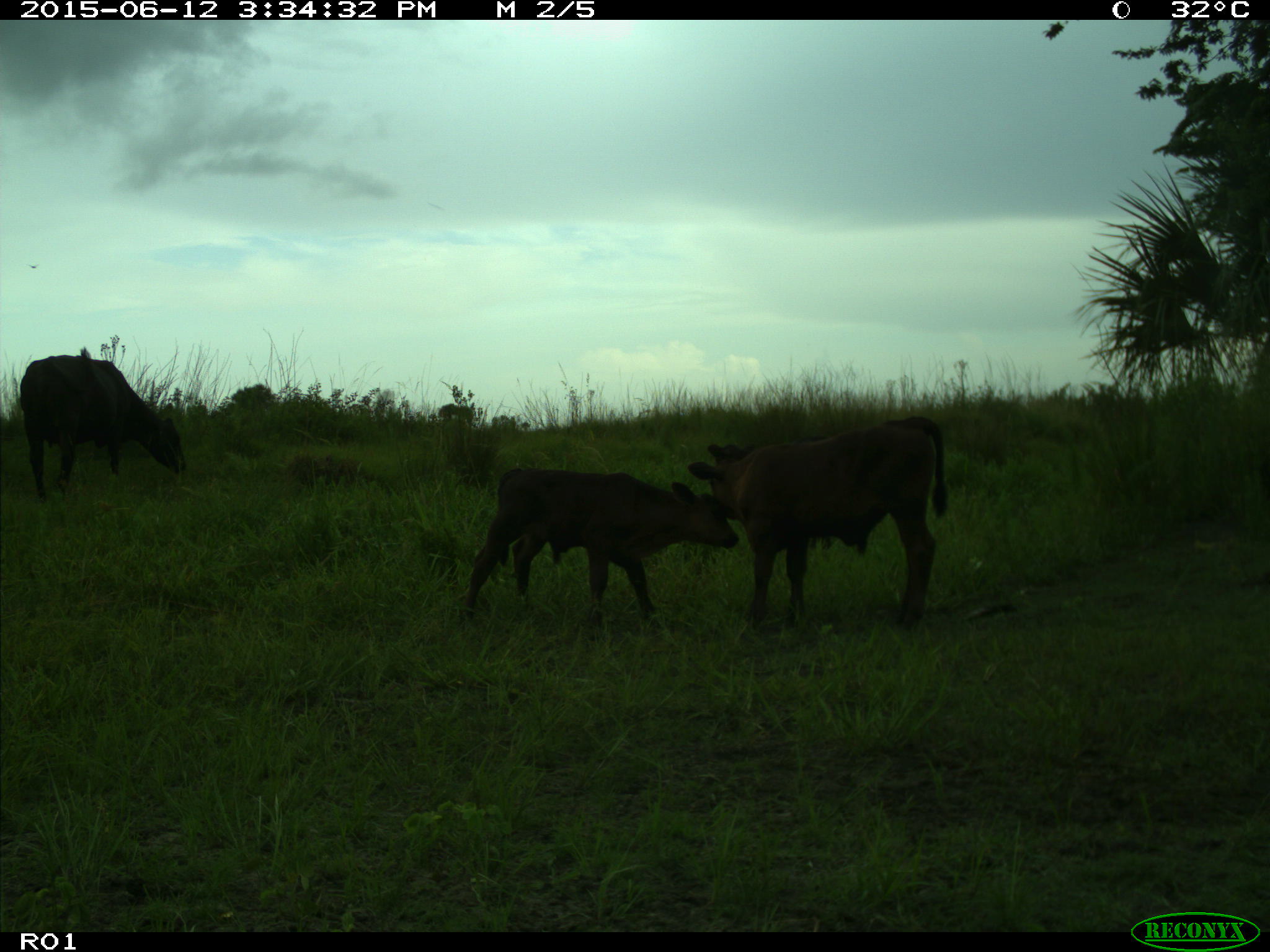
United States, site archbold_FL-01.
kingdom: Animalia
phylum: Chordata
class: Mammalia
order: Artiodactyla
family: Bovidae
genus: Bos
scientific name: Bos taurus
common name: domestic cow